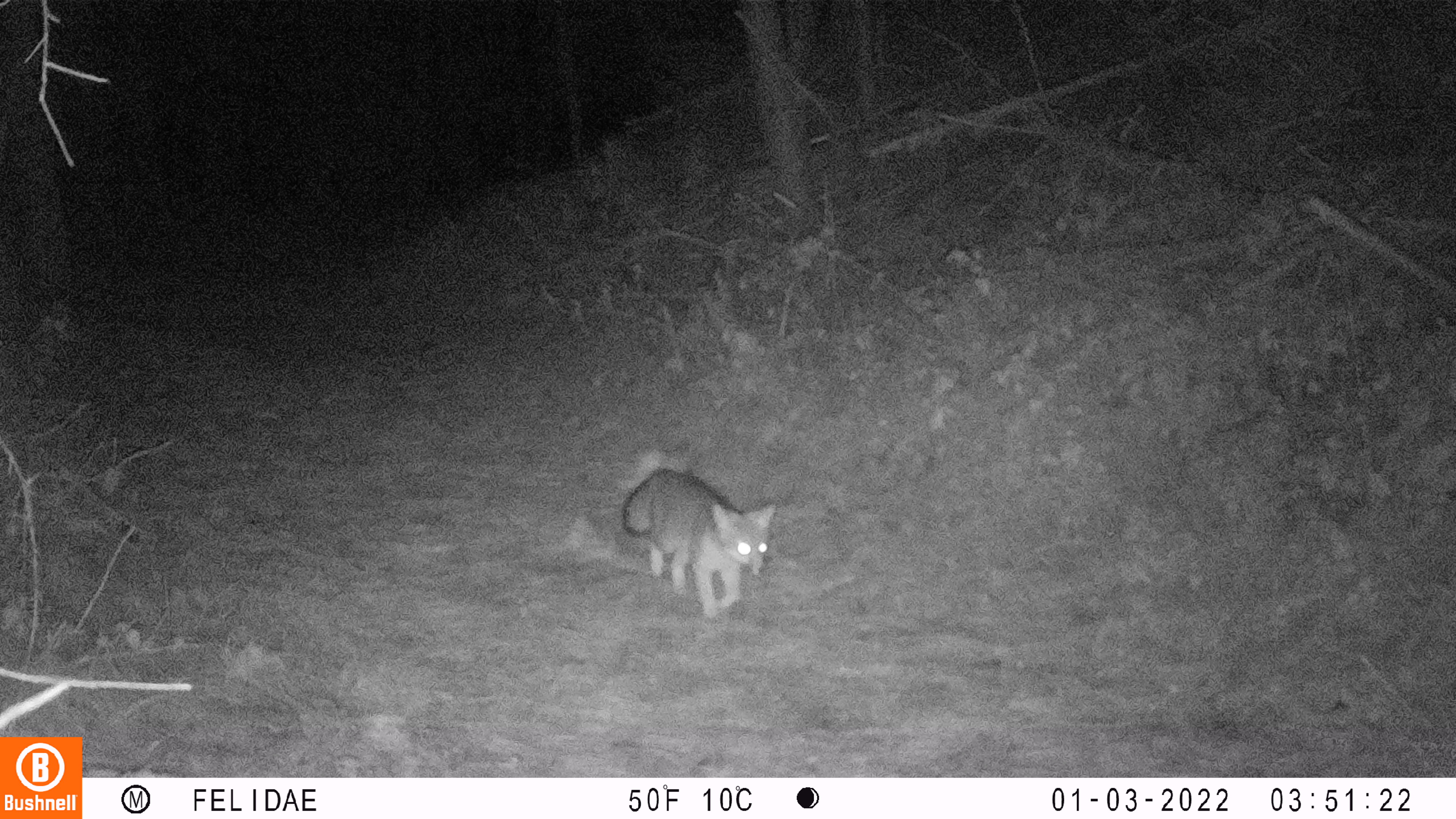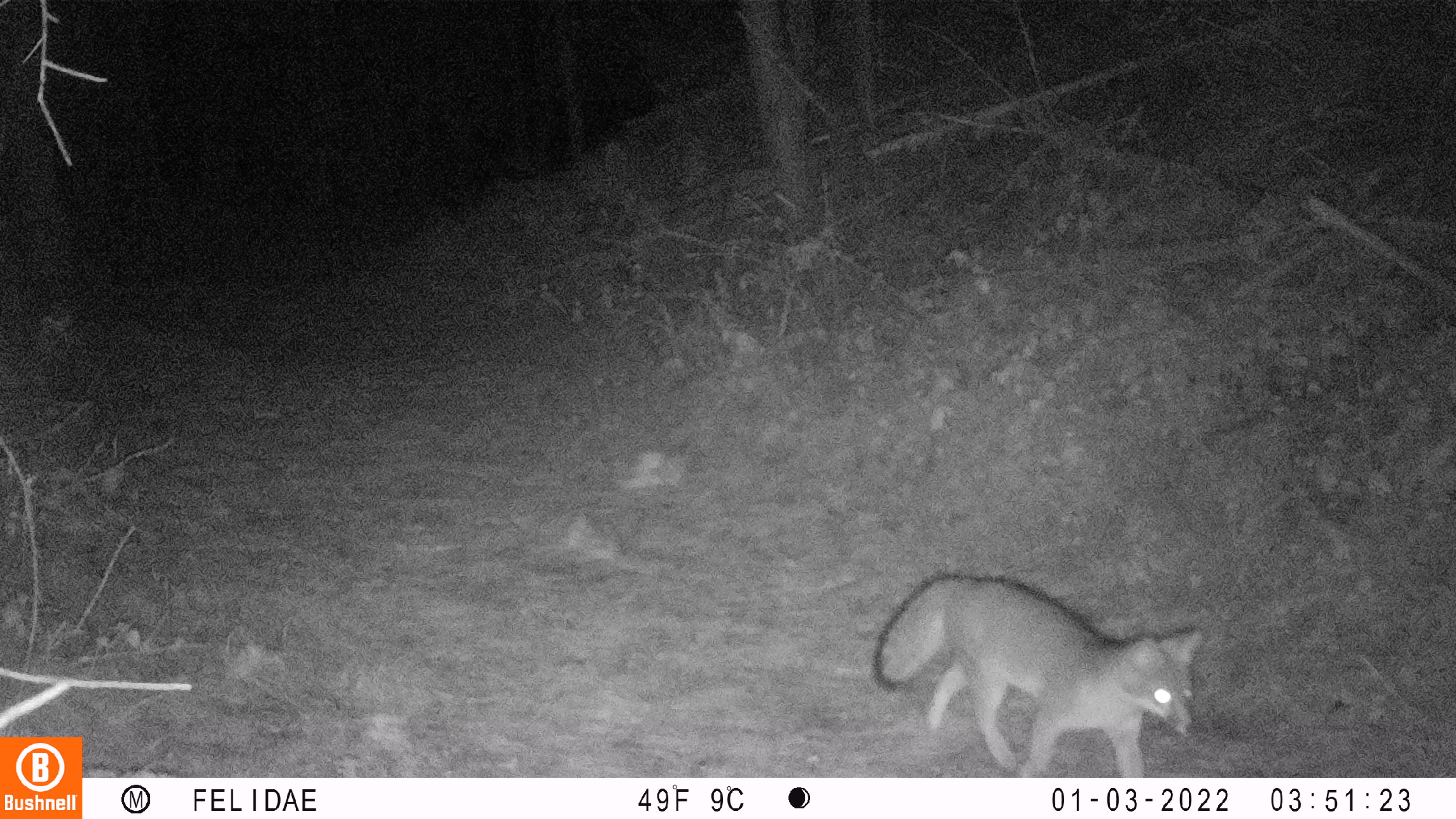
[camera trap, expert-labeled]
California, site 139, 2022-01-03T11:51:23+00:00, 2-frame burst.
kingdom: Animalia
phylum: Chordata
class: Mammalia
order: Carnivora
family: Canidae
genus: Urocyon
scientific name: Urocyon cinereoargenteus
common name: gray fox